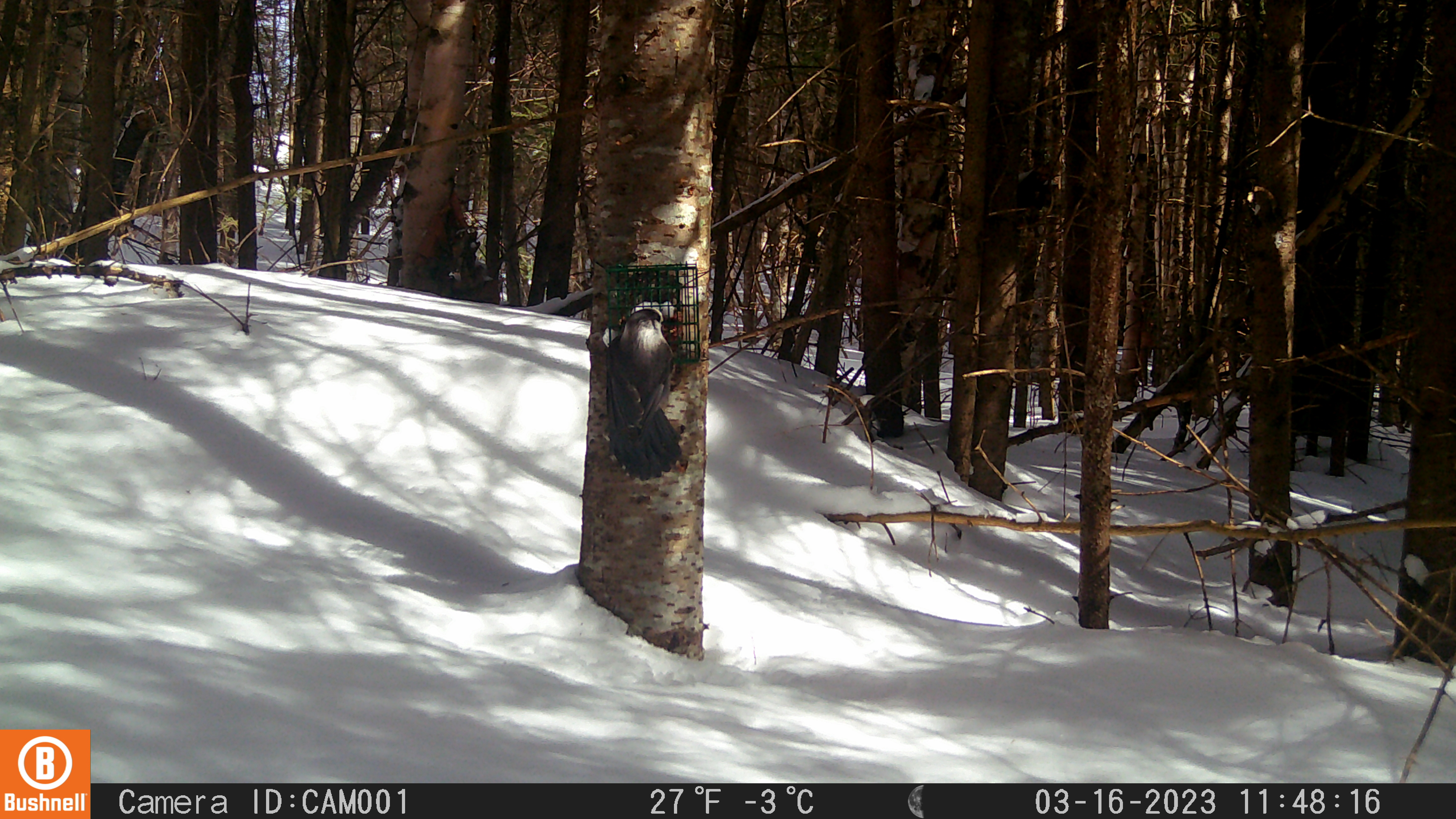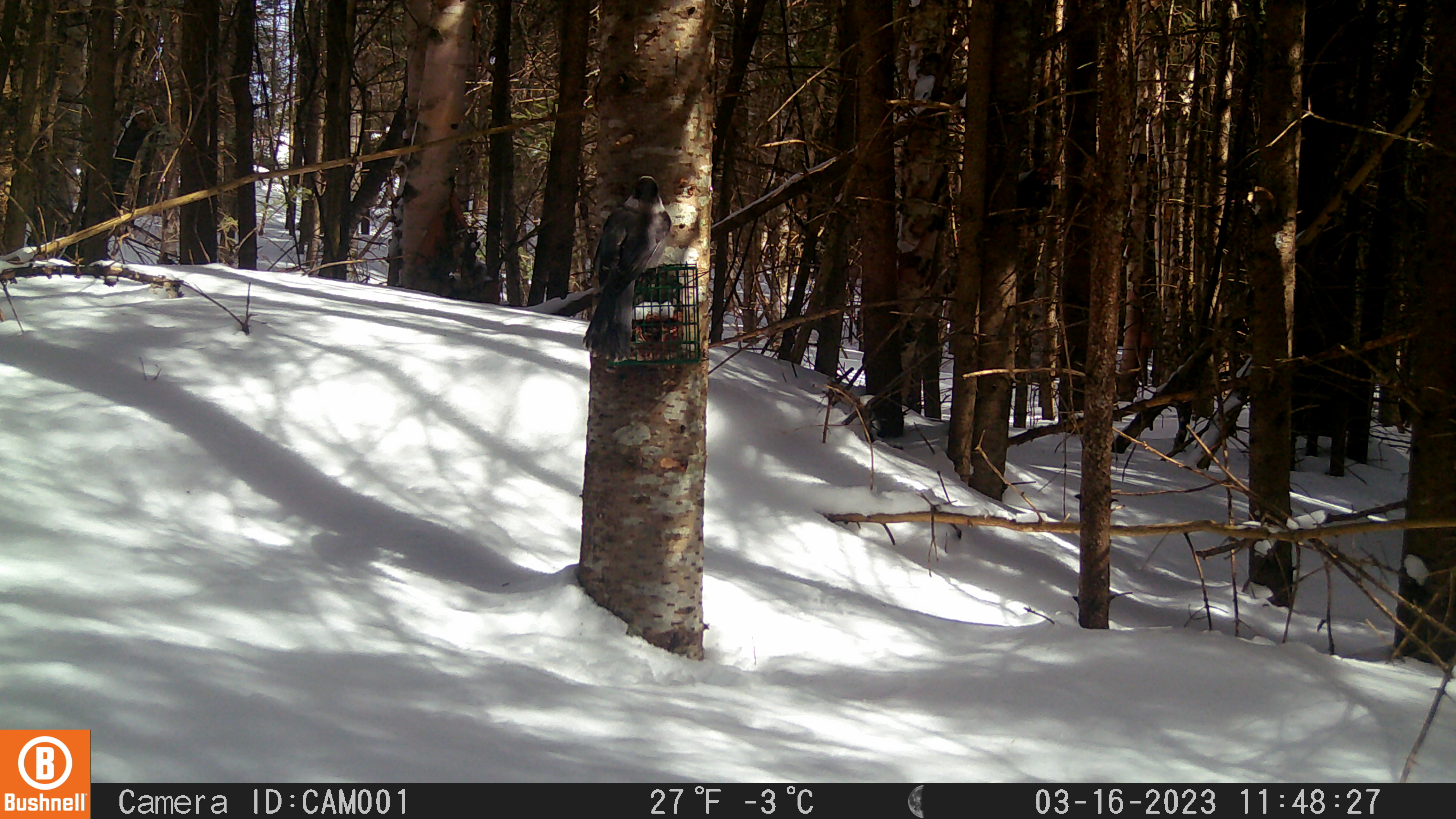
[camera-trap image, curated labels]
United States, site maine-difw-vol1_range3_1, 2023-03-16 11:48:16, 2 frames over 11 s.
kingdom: Animalia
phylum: Chordata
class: Aves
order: Passeriformes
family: Corvidae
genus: Perisoreus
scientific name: Perisoreus canadensis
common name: canada jay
Canada jay (Perisoreus canadensis).